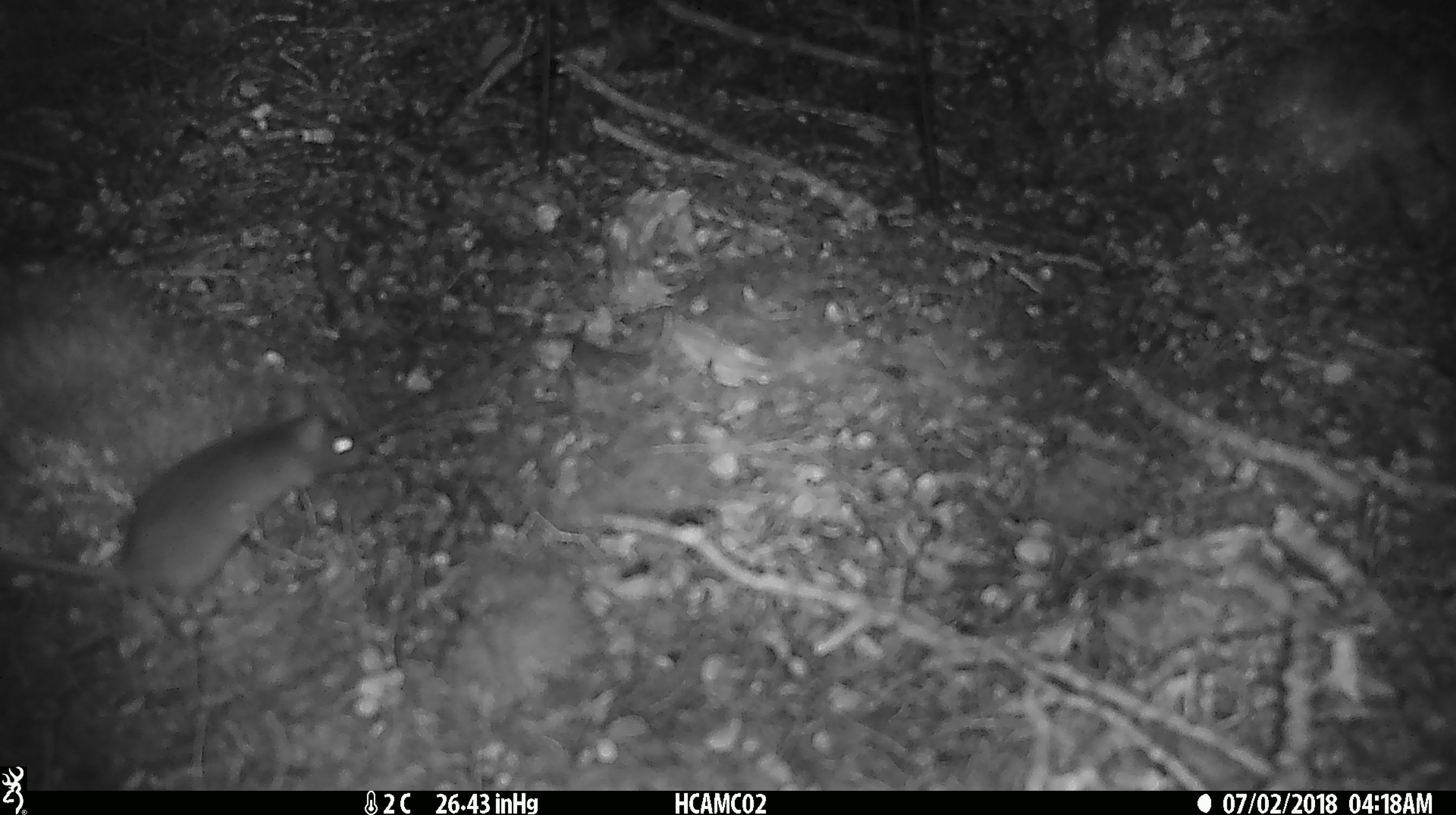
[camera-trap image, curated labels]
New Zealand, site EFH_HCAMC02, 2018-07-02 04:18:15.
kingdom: Animalia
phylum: Chordata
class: Mammalia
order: Rodentia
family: Muridae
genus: Mus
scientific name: Mus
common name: mouse